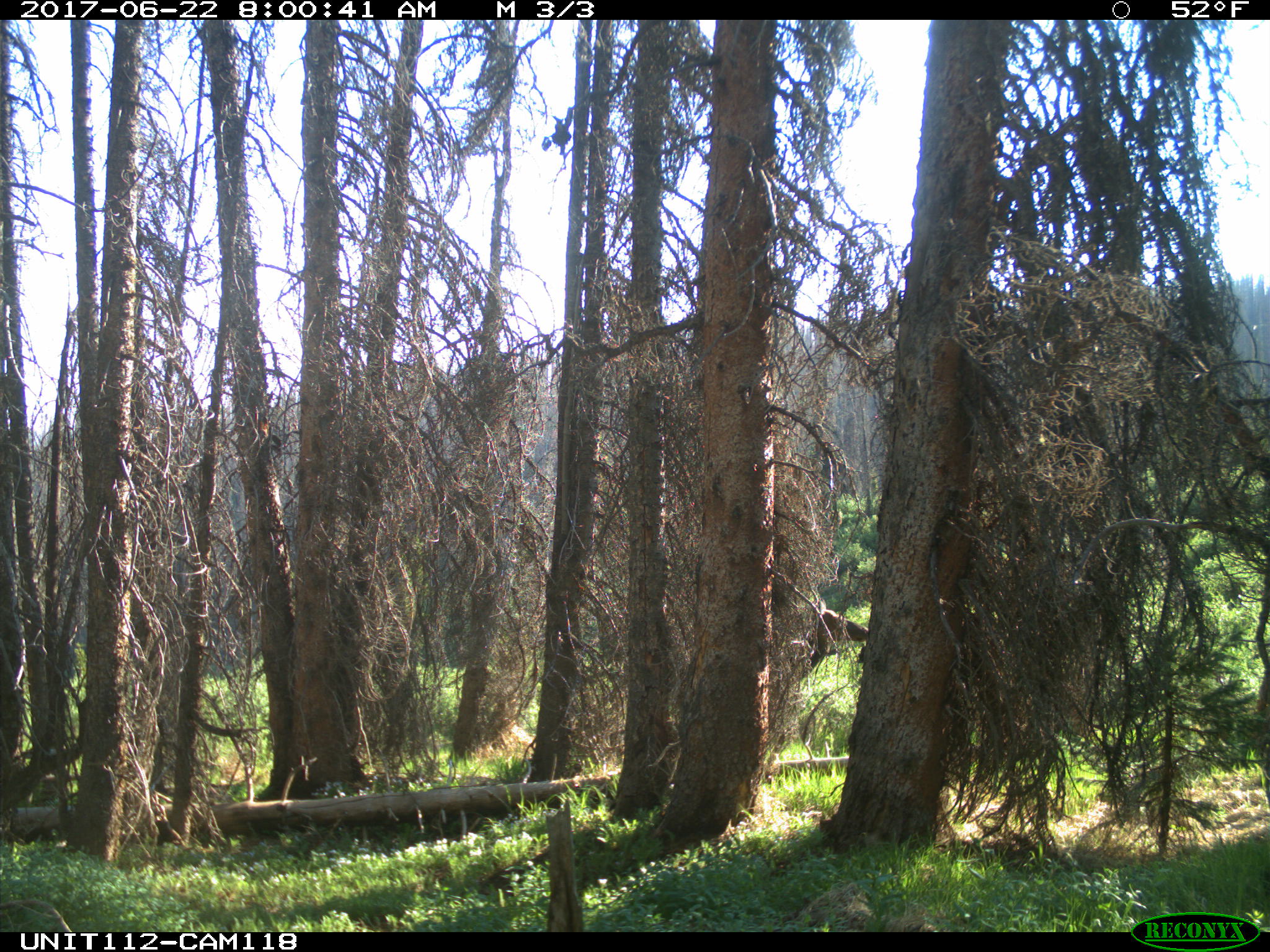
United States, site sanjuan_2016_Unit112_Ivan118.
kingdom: Animalia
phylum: Chordata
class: Mammalia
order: Artiodactyla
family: Cervidae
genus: Cervus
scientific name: Cervus elaphus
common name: red deer